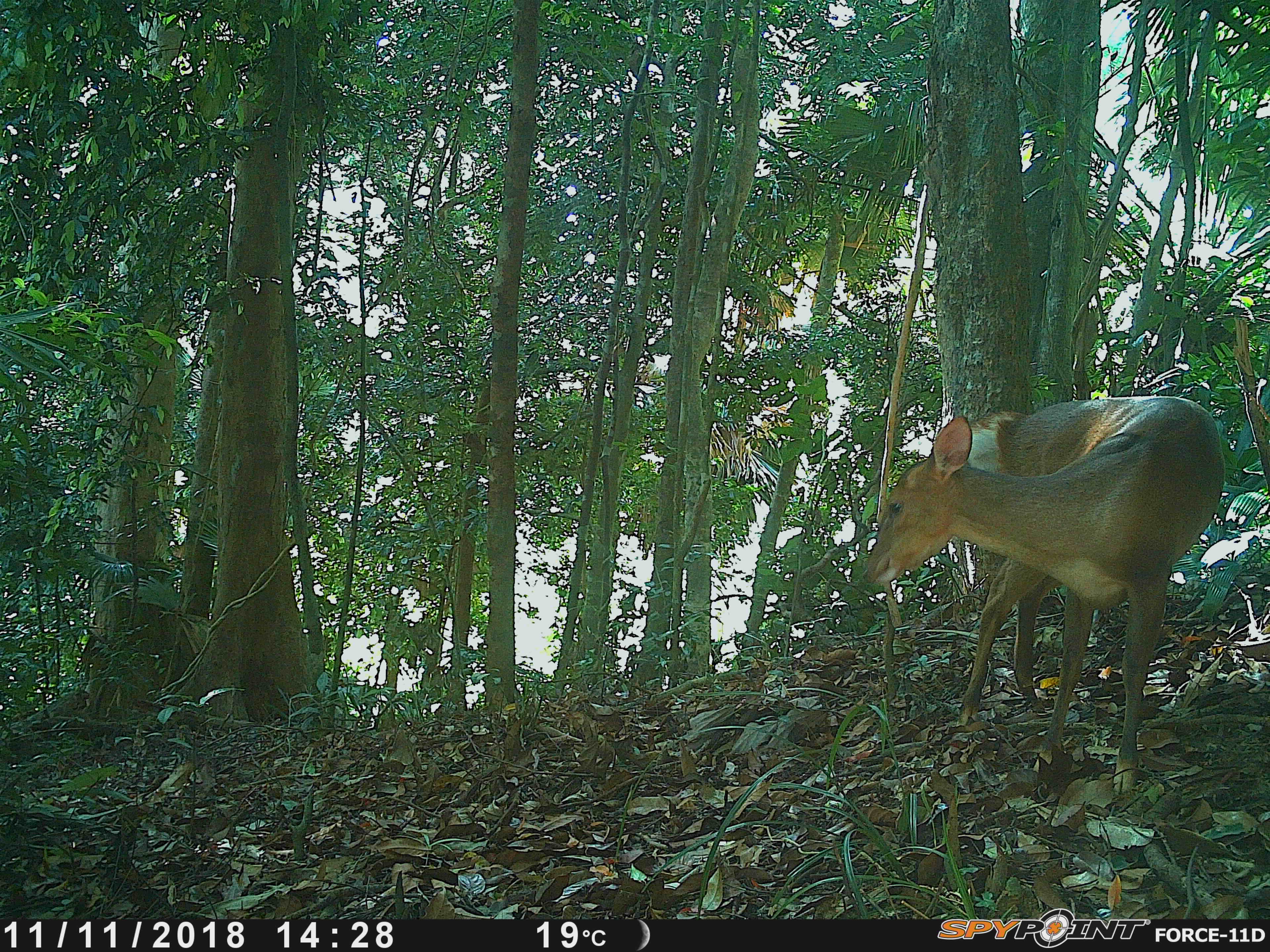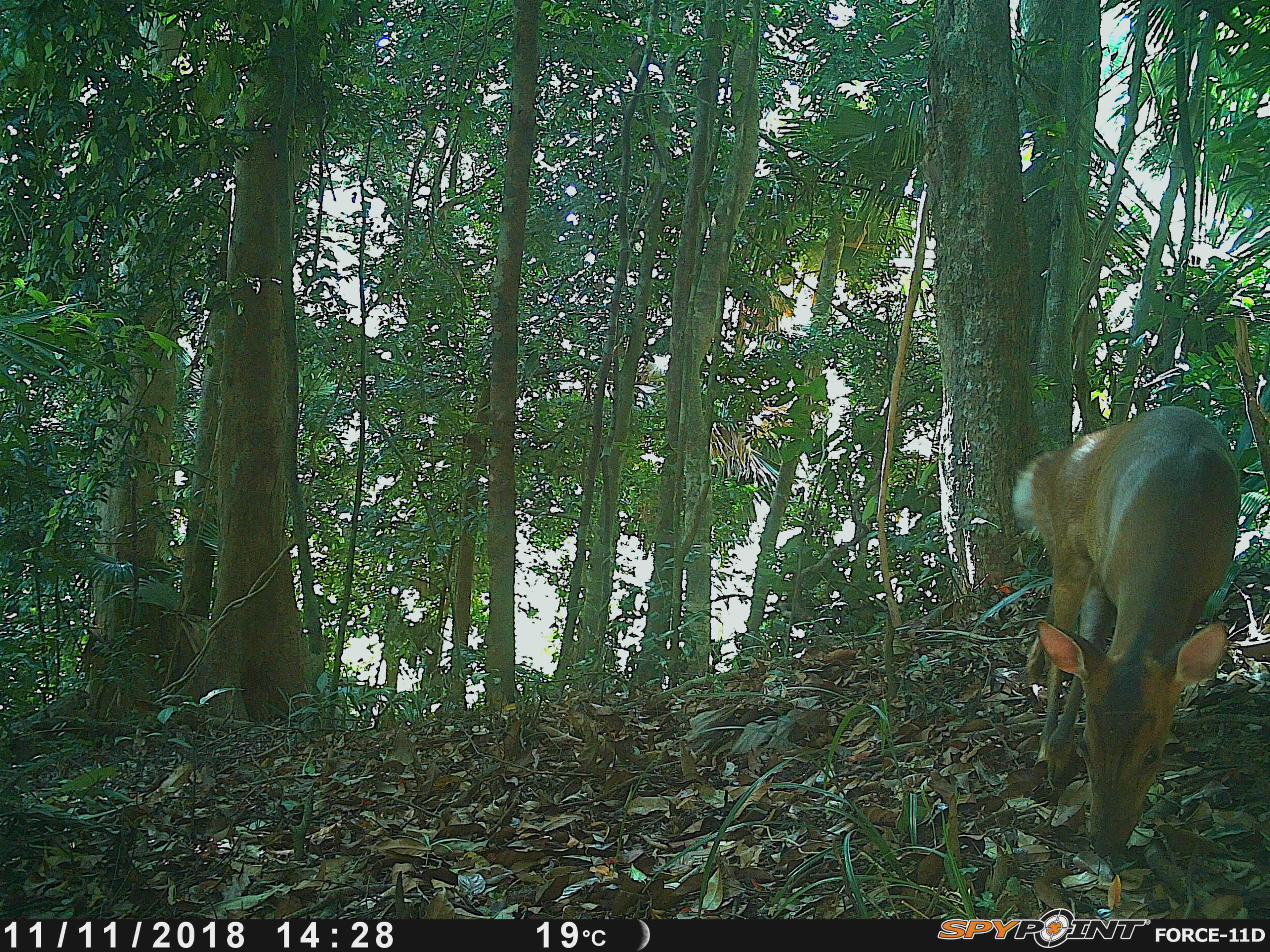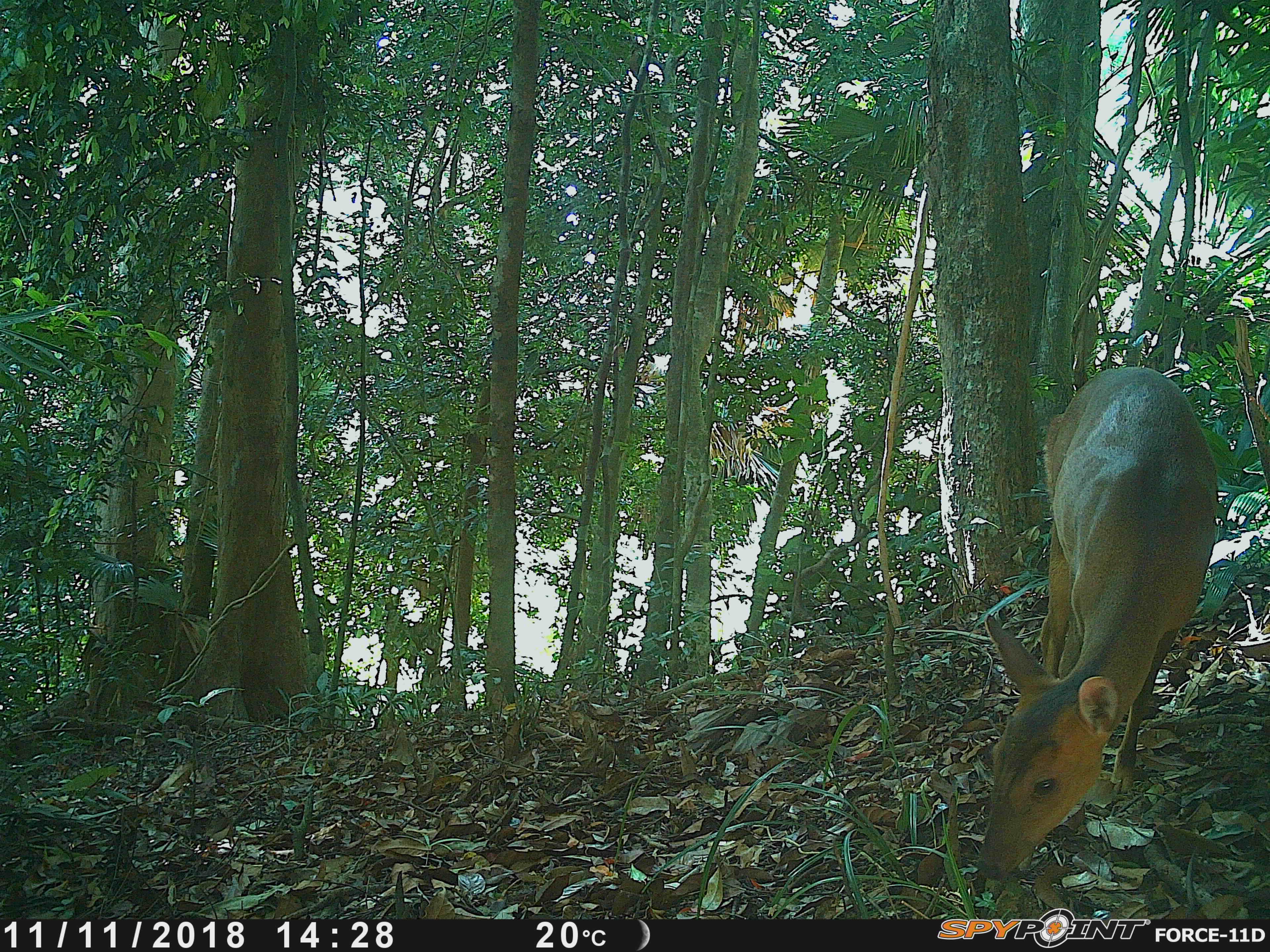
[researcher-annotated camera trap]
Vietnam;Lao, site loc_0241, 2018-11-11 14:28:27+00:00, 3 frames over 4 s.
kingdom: Animalia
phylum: Chordata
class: Mammalia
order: Artiodactyla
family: Cervidae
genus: Muntiacus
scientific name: Muntiacus vuquangensis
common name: large-antlered muntjac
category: large antlered muntjac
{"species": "large antlered muntjac (large-antlered muntjac) (Muntiacus vuquangensis)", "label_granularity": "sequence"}